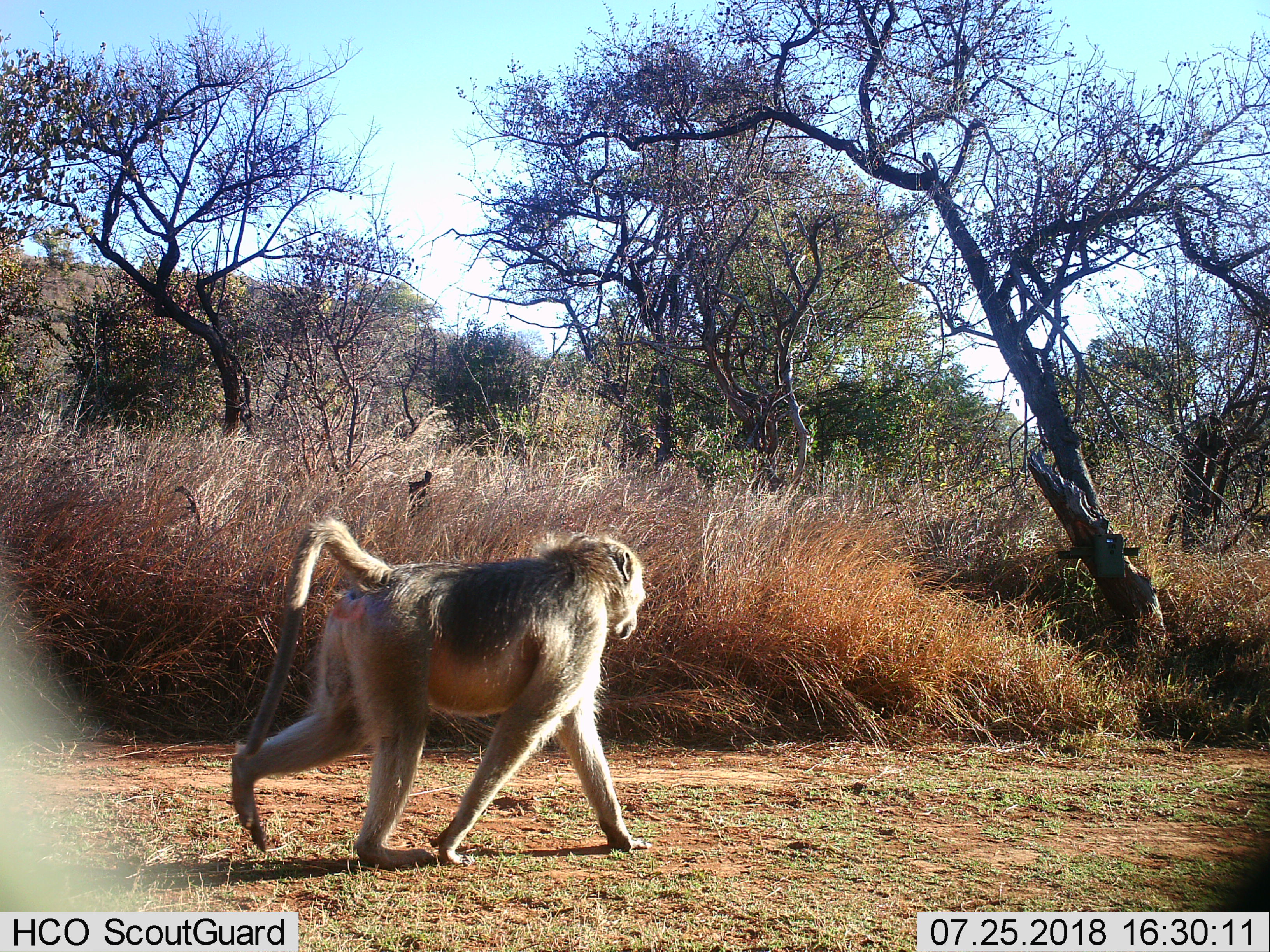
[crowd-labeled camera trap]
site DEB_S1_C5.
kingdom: Animalia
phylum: Chordata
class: Mammalia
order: Primates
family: Cercopithecidae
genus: Papio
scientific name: Papio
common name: baboon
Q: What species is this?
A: Baboon (Papio).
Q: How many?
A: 1.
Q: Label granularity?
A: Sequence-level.